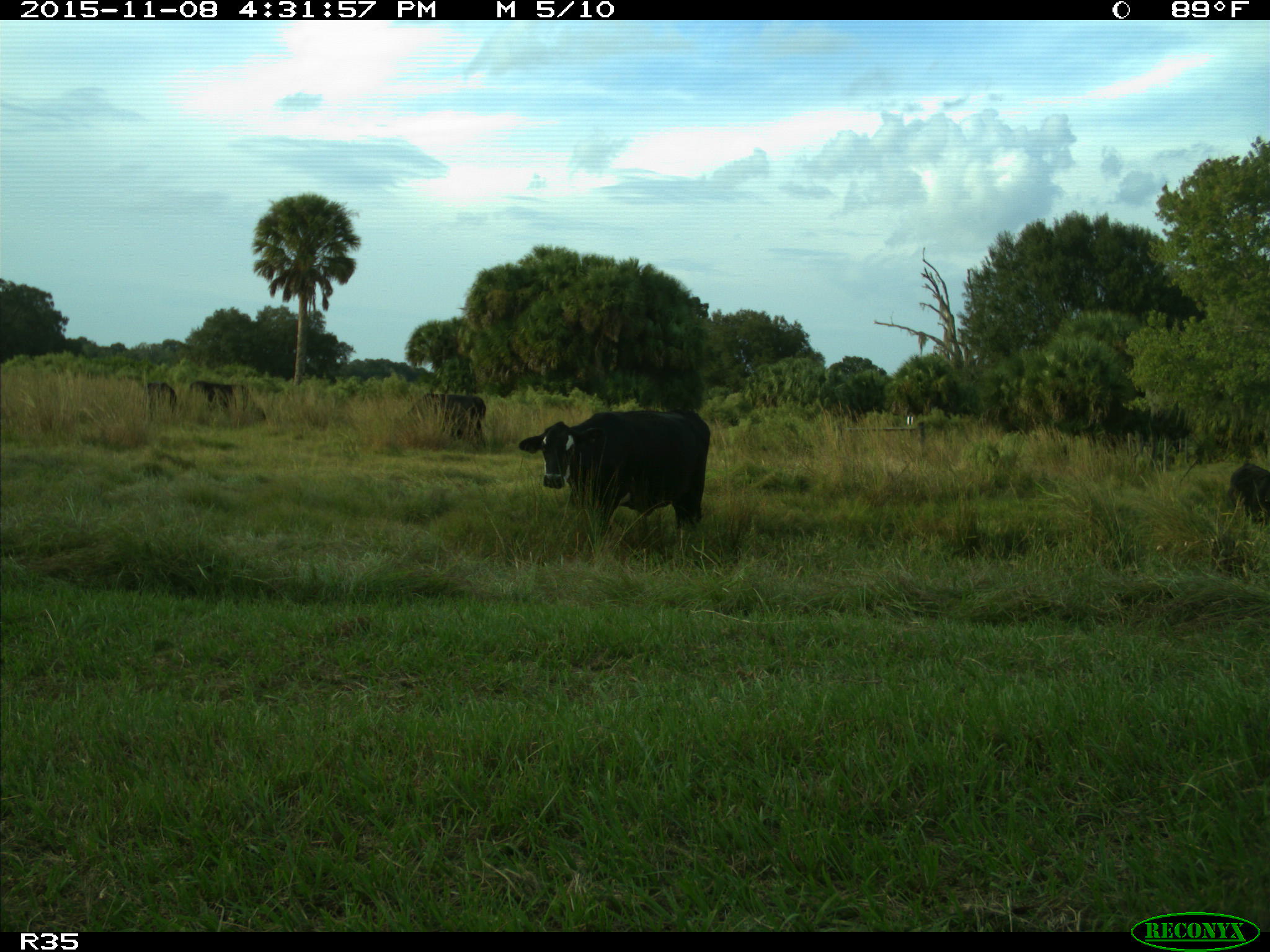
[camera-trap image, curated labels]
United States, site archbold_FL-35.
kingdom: Animalia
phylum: Chordata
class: Mammalia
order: Artiodactyla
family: Bovidae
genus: Bos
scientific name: Bos taurus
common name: domestic cow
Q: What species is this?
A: Bos taurus (domestic cow).